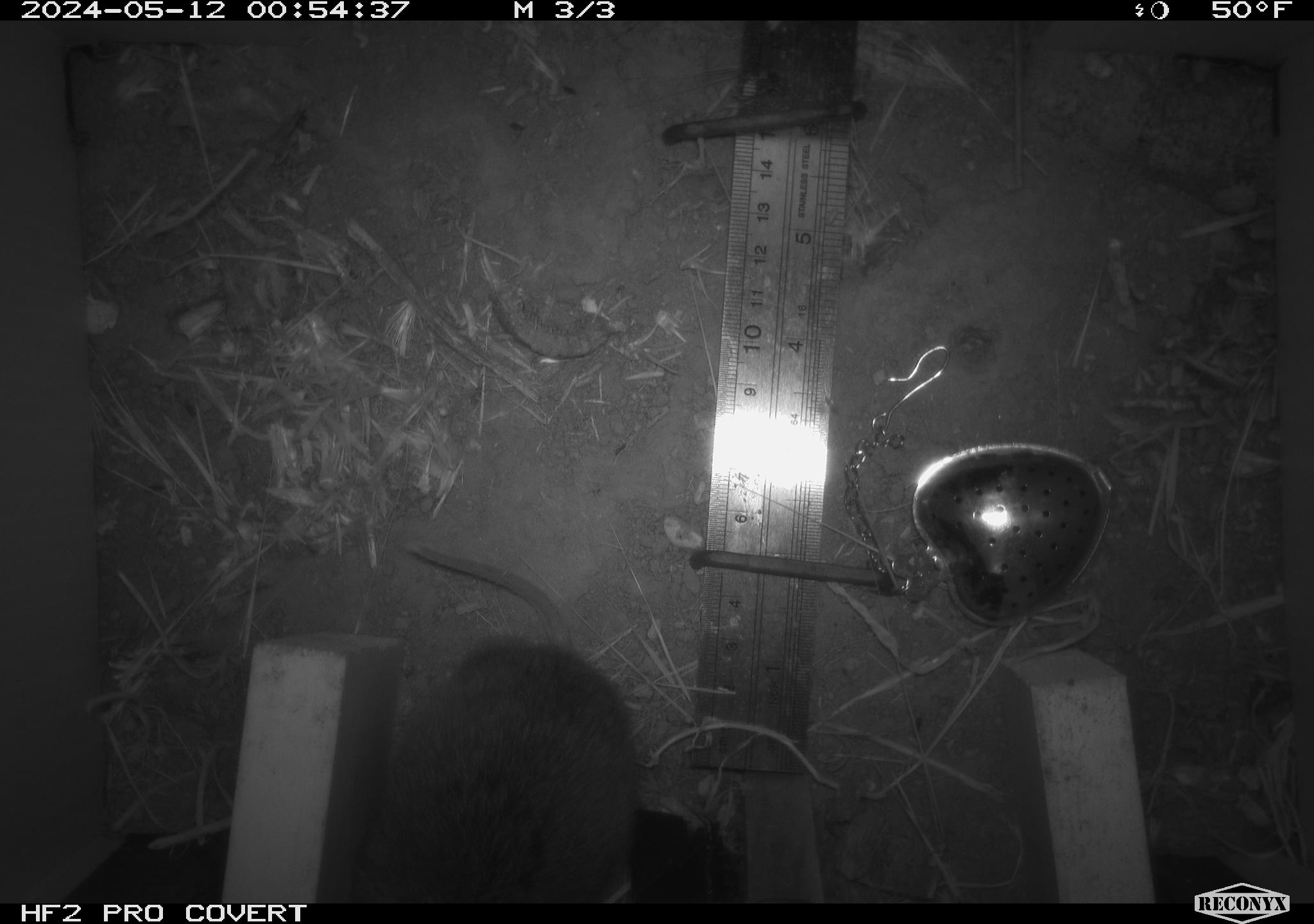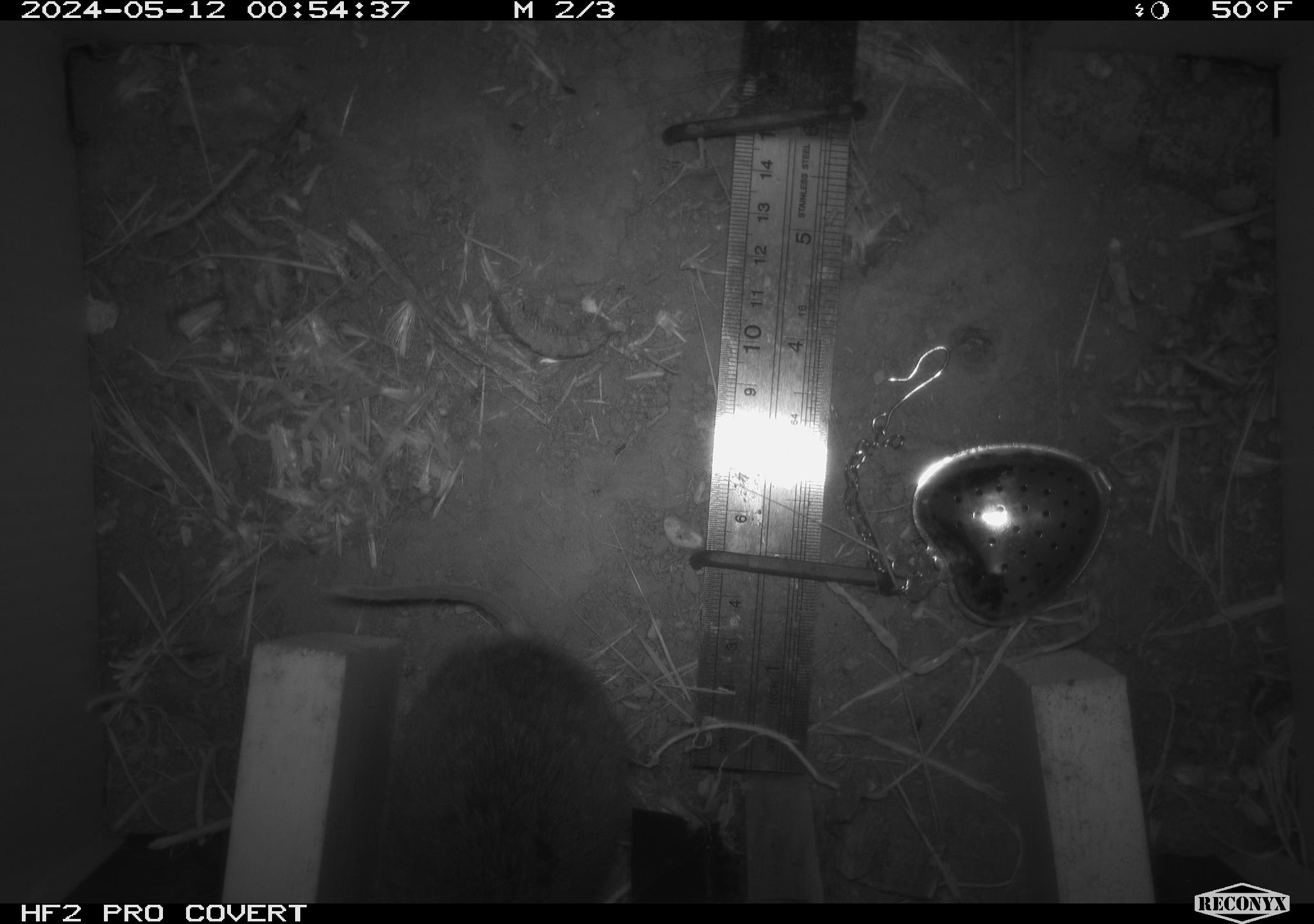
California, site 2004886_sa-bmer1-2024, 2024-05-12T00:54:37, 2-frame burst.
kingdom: Animalia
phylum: Chordata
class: Mammalia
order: Rodentia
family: Cricetidae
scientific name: Arvicolinae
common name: voles, lemmings, and muskrats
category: arvicolinae subfamily